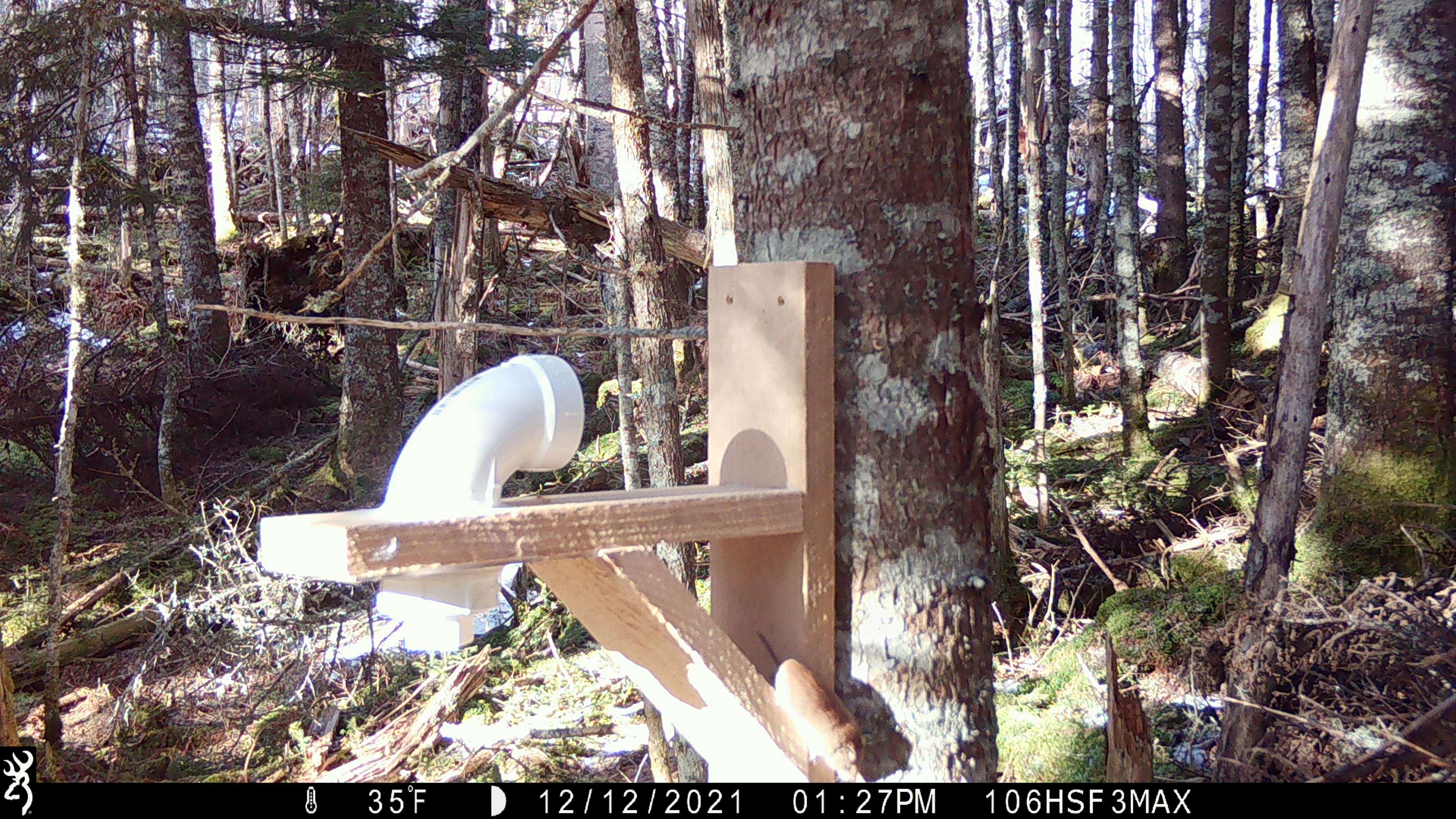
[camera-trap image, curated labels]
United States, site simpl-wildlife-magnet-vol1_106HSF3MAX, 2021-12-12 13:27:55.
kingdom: Animalia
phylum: Chordata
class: Mammalia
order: Rodentia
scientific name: Rodentia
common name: mouse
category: mouse sp.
Mouse sp. (mouse) (Rodentia).